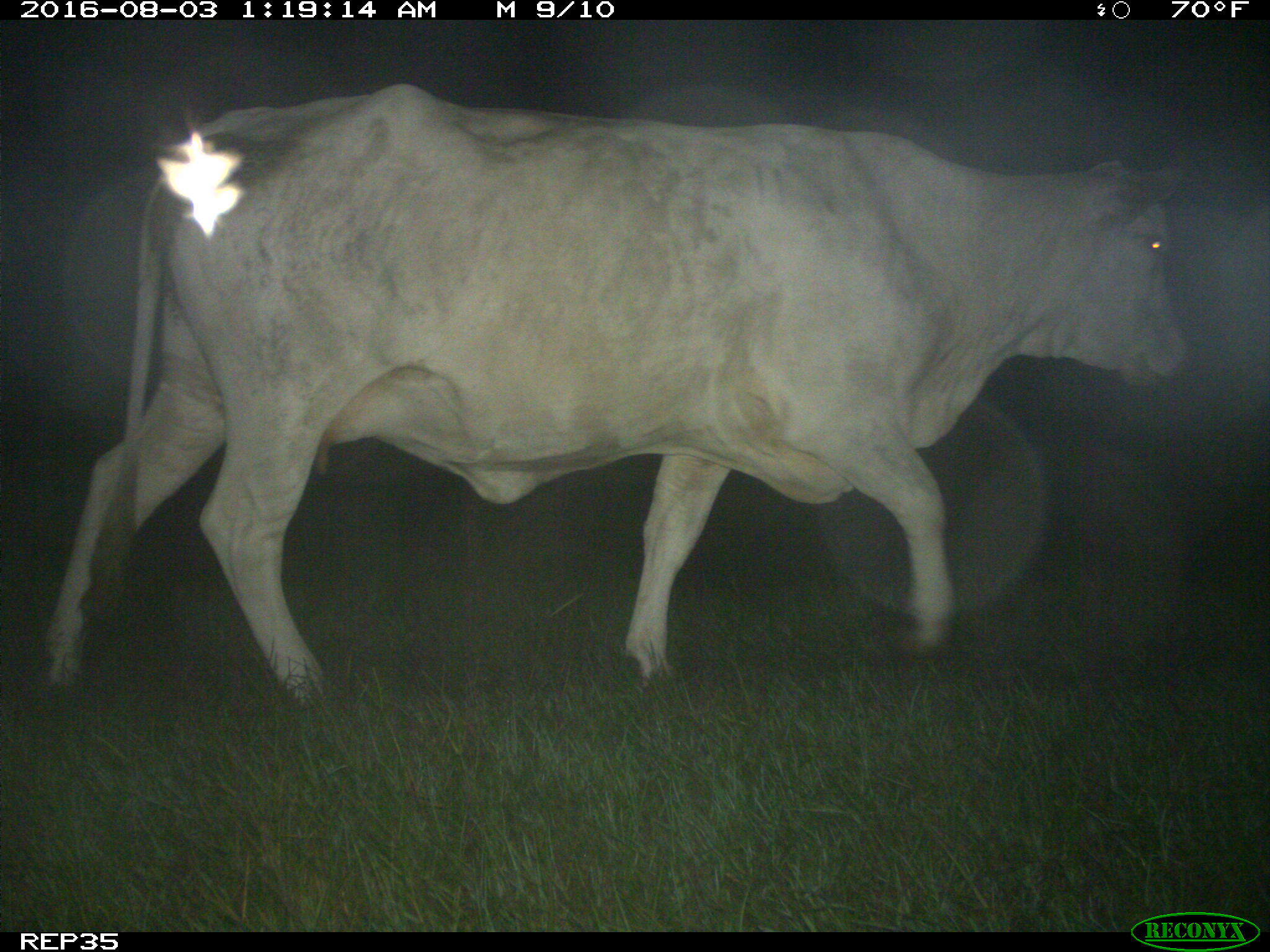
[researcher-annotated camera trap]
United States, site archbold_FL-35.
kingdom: Animalia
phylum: Chordata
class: Mammalia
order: Artiodactyla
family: Bovidae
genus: Bos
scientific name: Bos taurus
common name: domestic cow